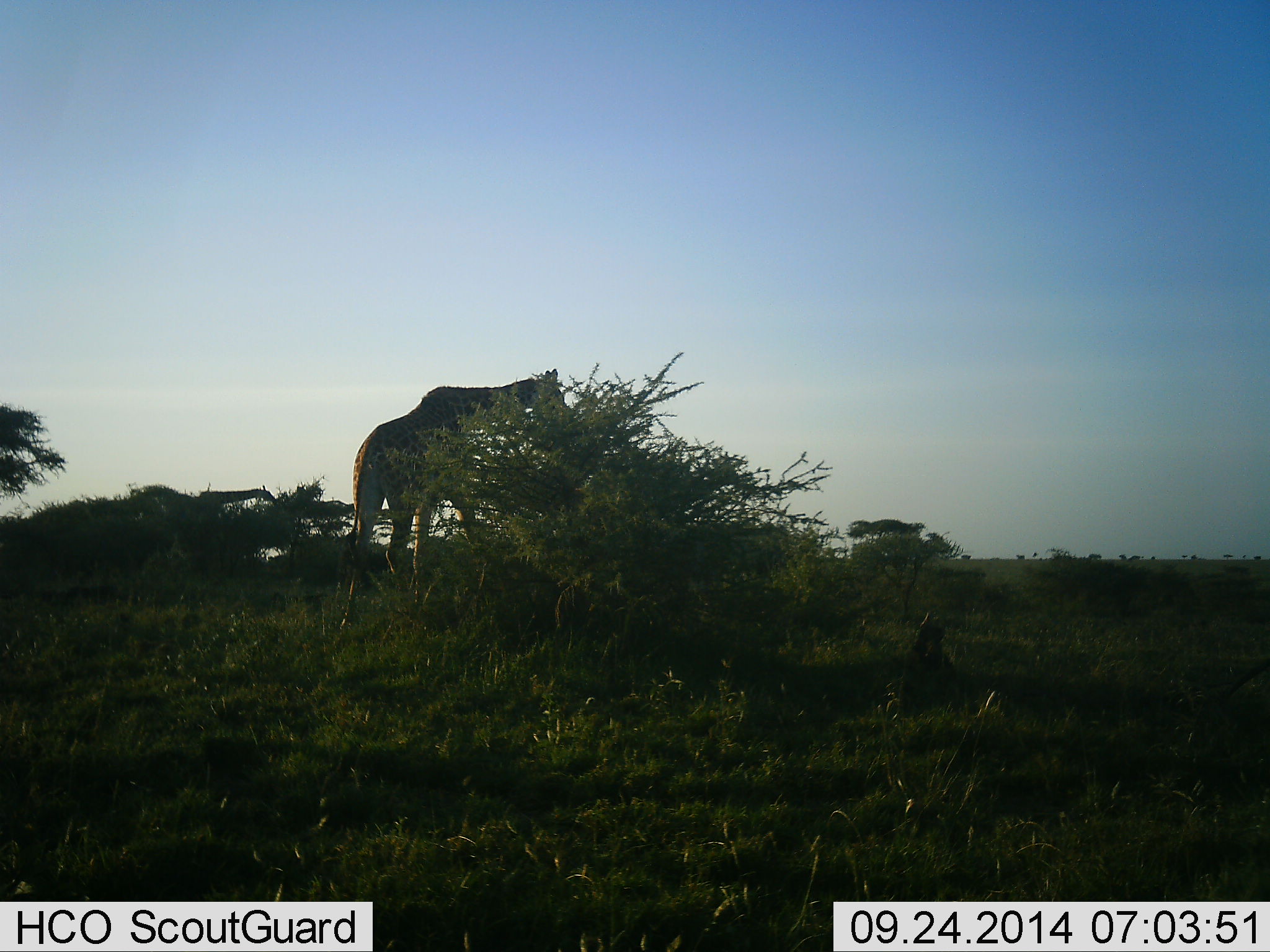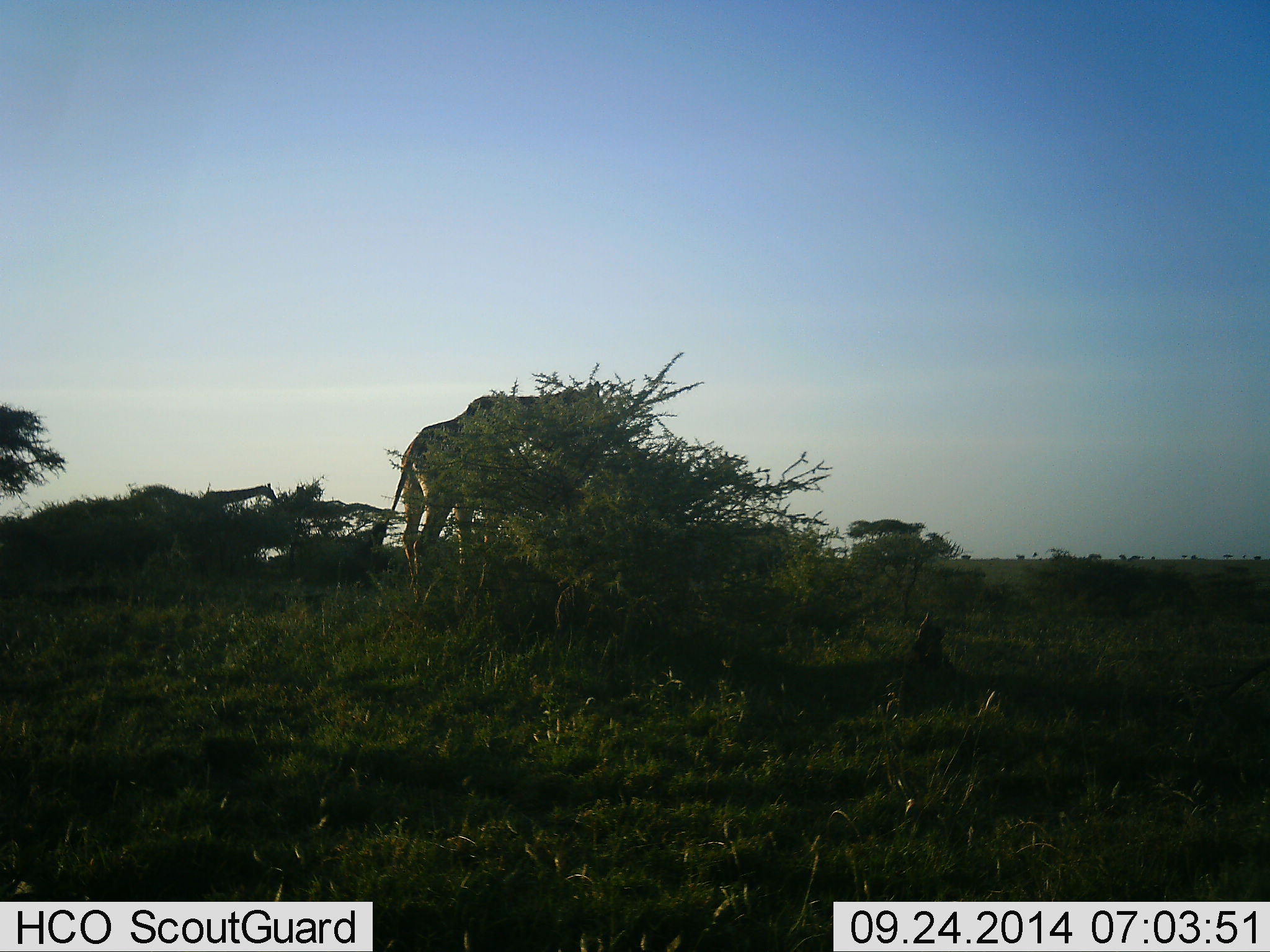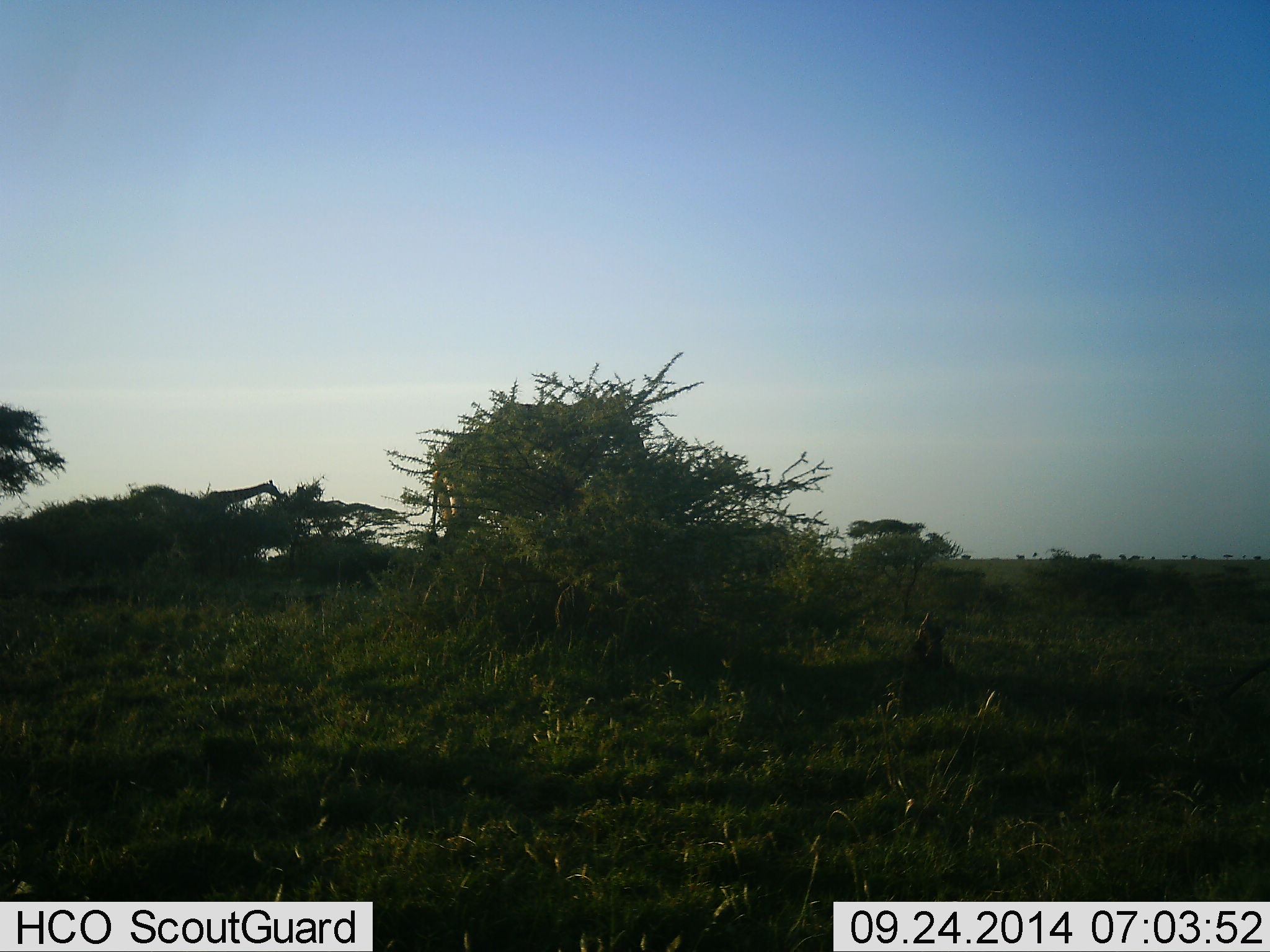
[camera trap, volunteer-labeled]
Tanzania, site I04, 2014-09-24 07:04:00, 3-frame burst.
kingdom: Animalia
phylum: Chordata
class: Mammalia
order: Artiodactyla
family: Giraffidae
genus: Giraffa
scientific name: Giraffa camelopardalis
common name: giraffe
Giraffe (Giraffa camelopardalis), count 2. Behavior (volunteer vote fractions): standing 30%, resting 0%, moving 40%, interacting 0%. Young present (vote fraction): 0%. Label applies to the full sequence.